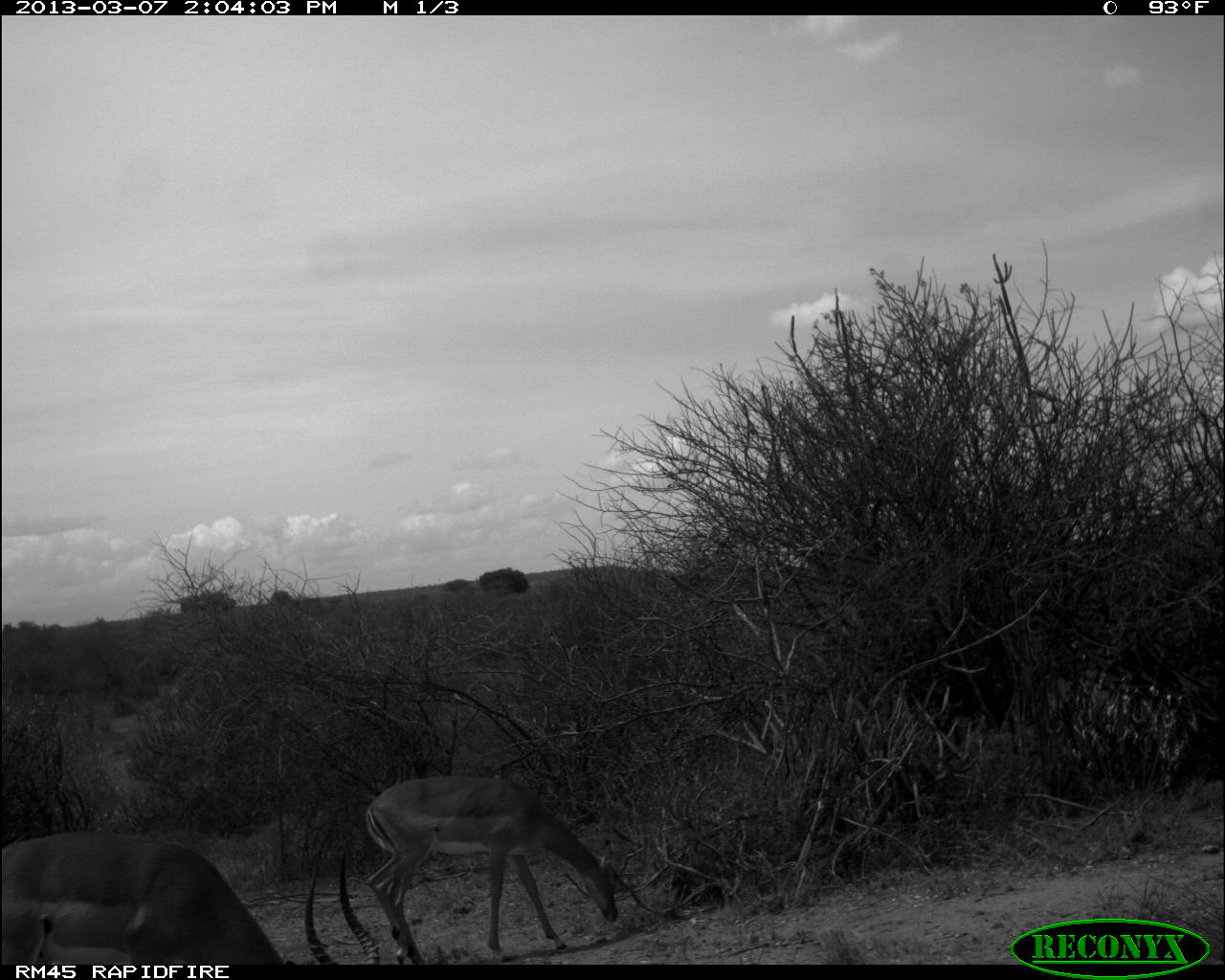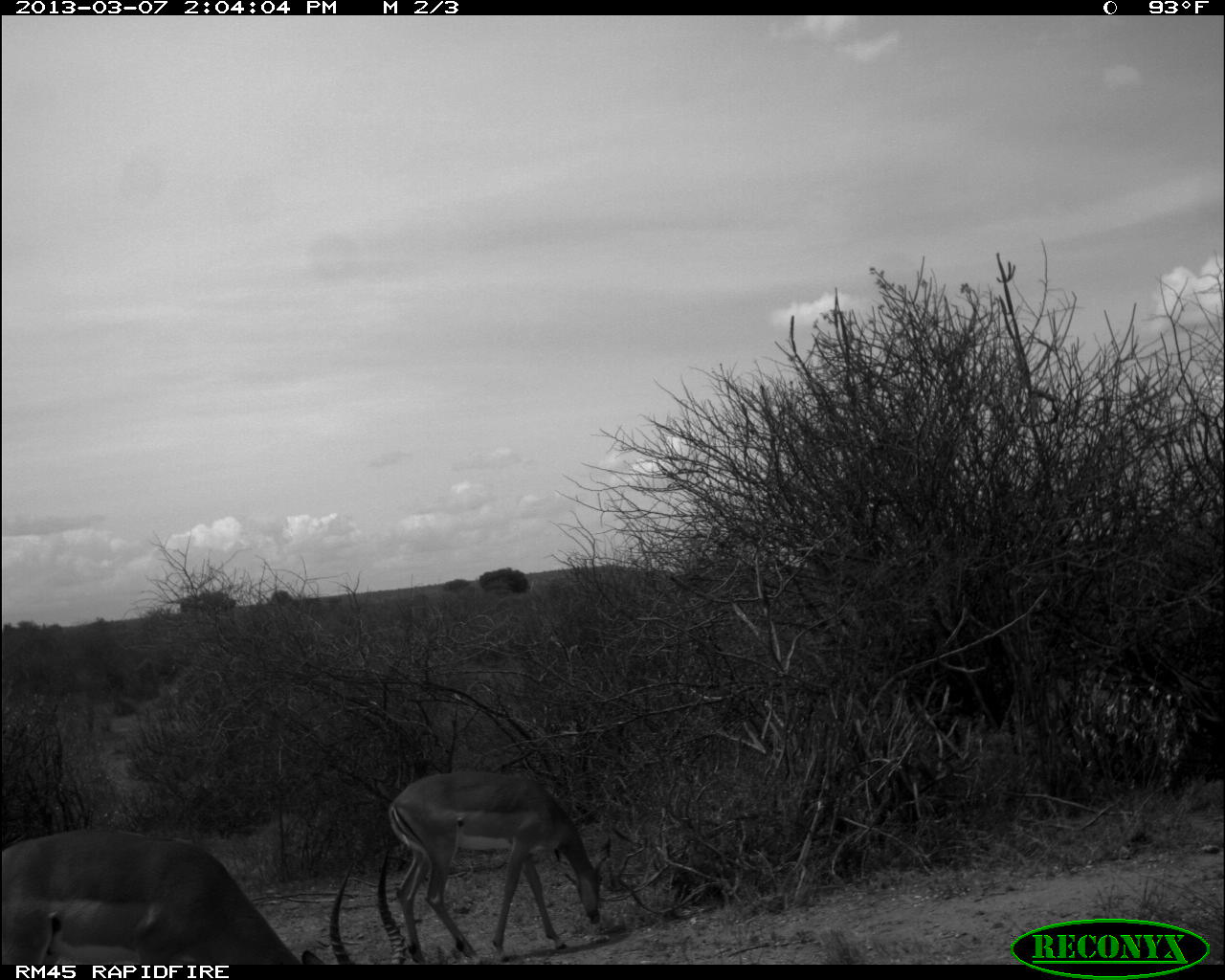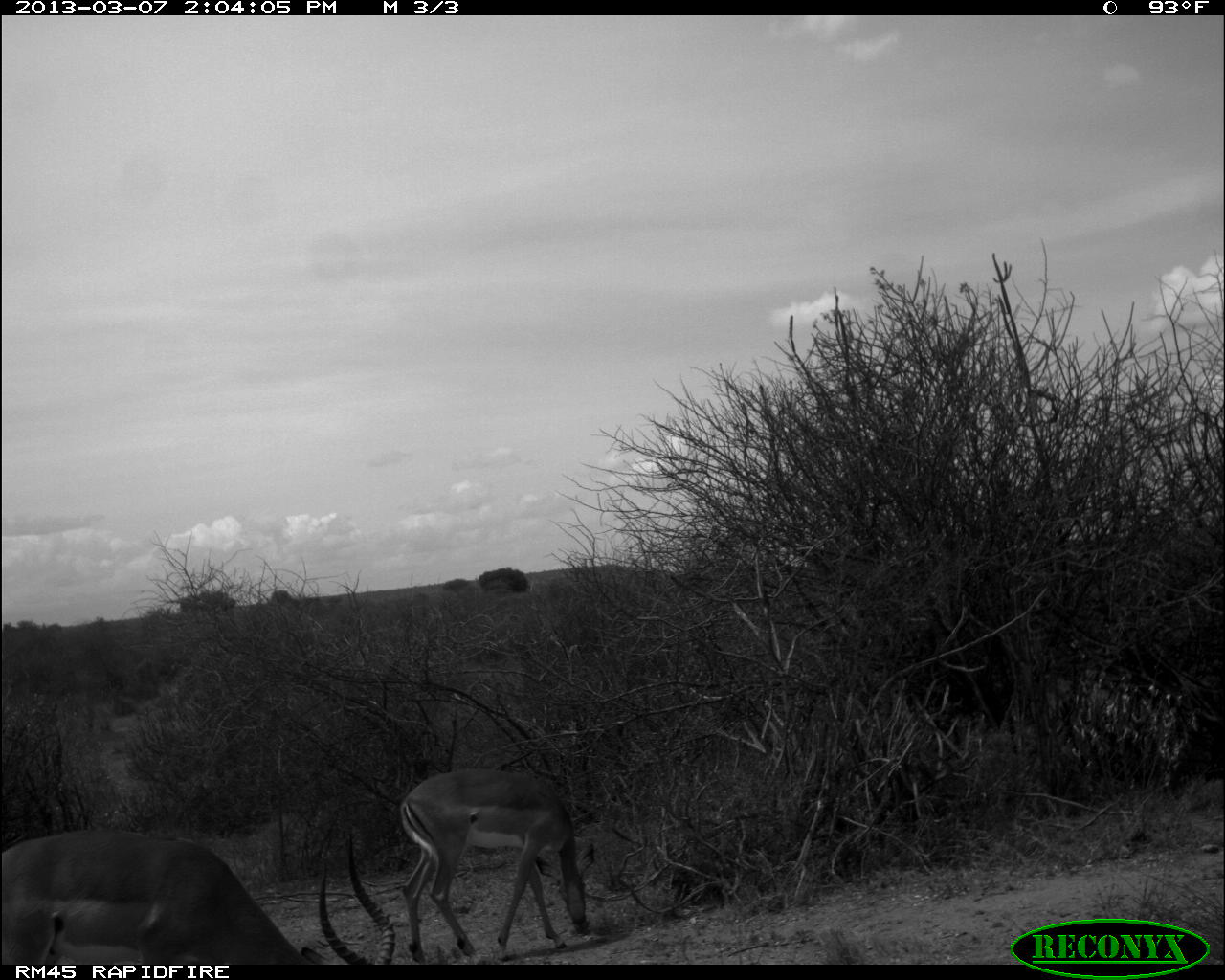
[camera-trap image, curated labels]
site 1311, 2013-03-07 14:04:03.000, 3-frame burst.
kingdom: Animalia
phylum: Chordata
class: Mammalia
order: Artiodactyla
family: Bovidae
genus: Aepyceros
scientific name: Aepyceros melampus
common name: impala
Aepyceros melampus (impala), count 2.